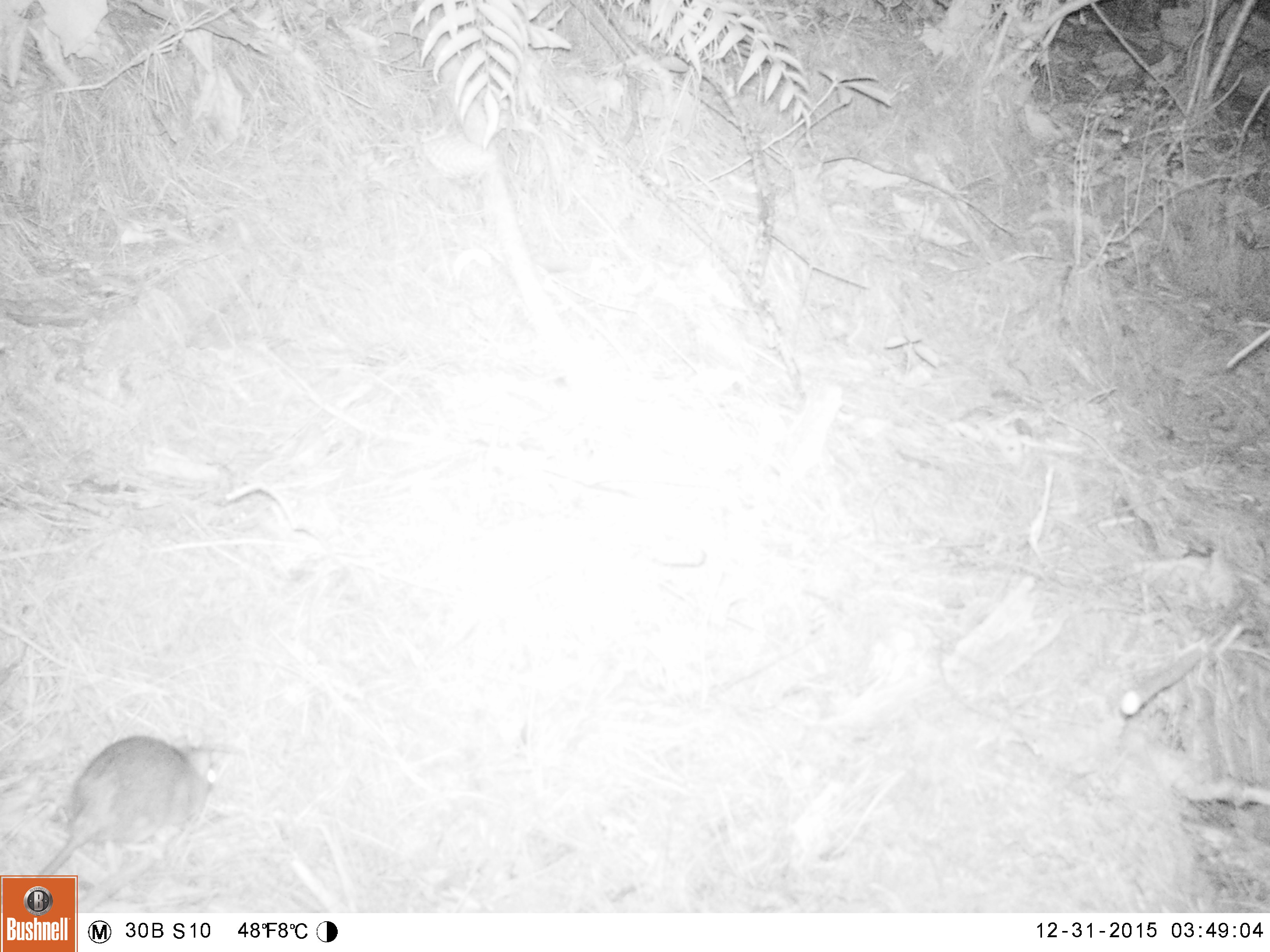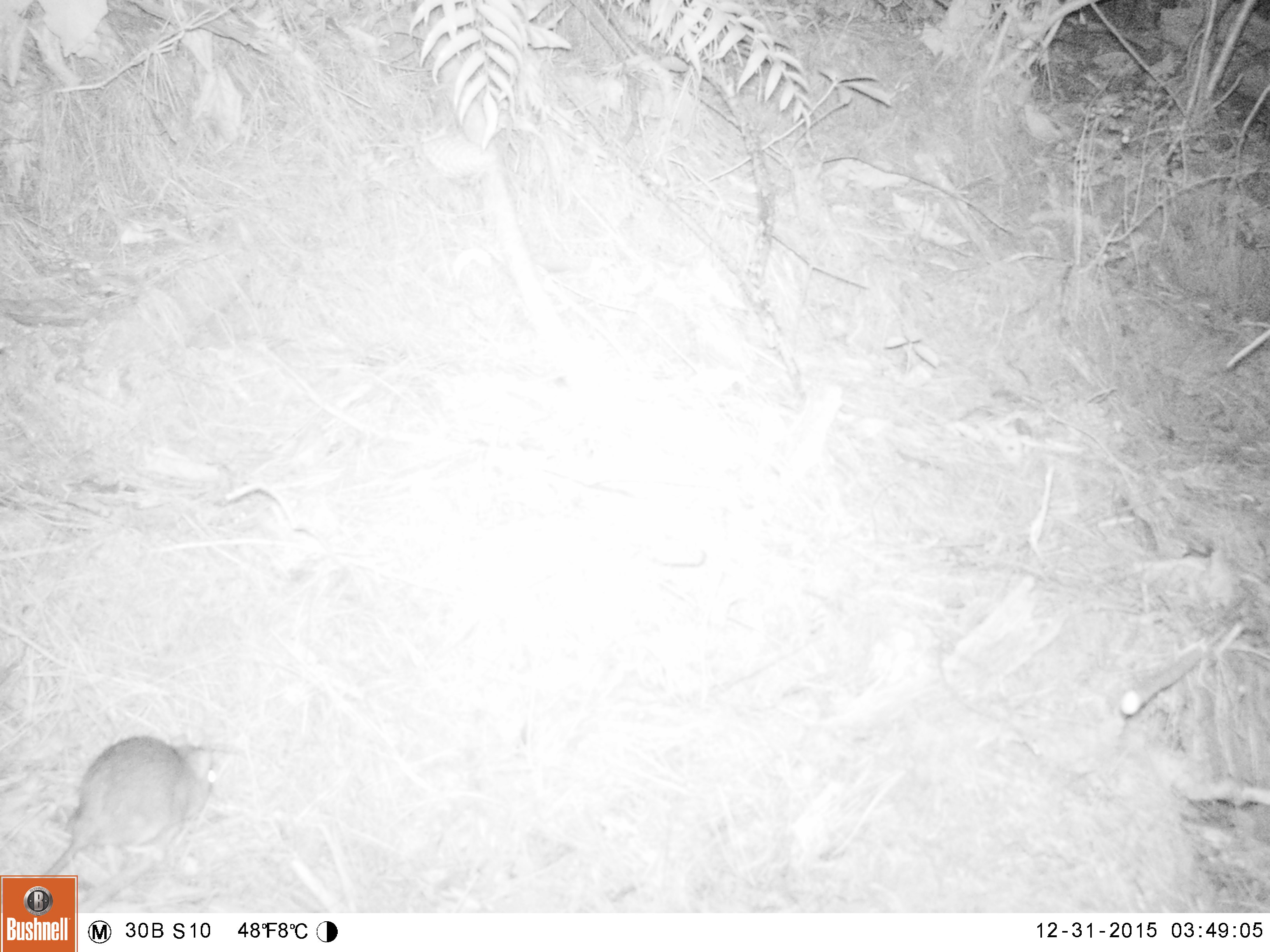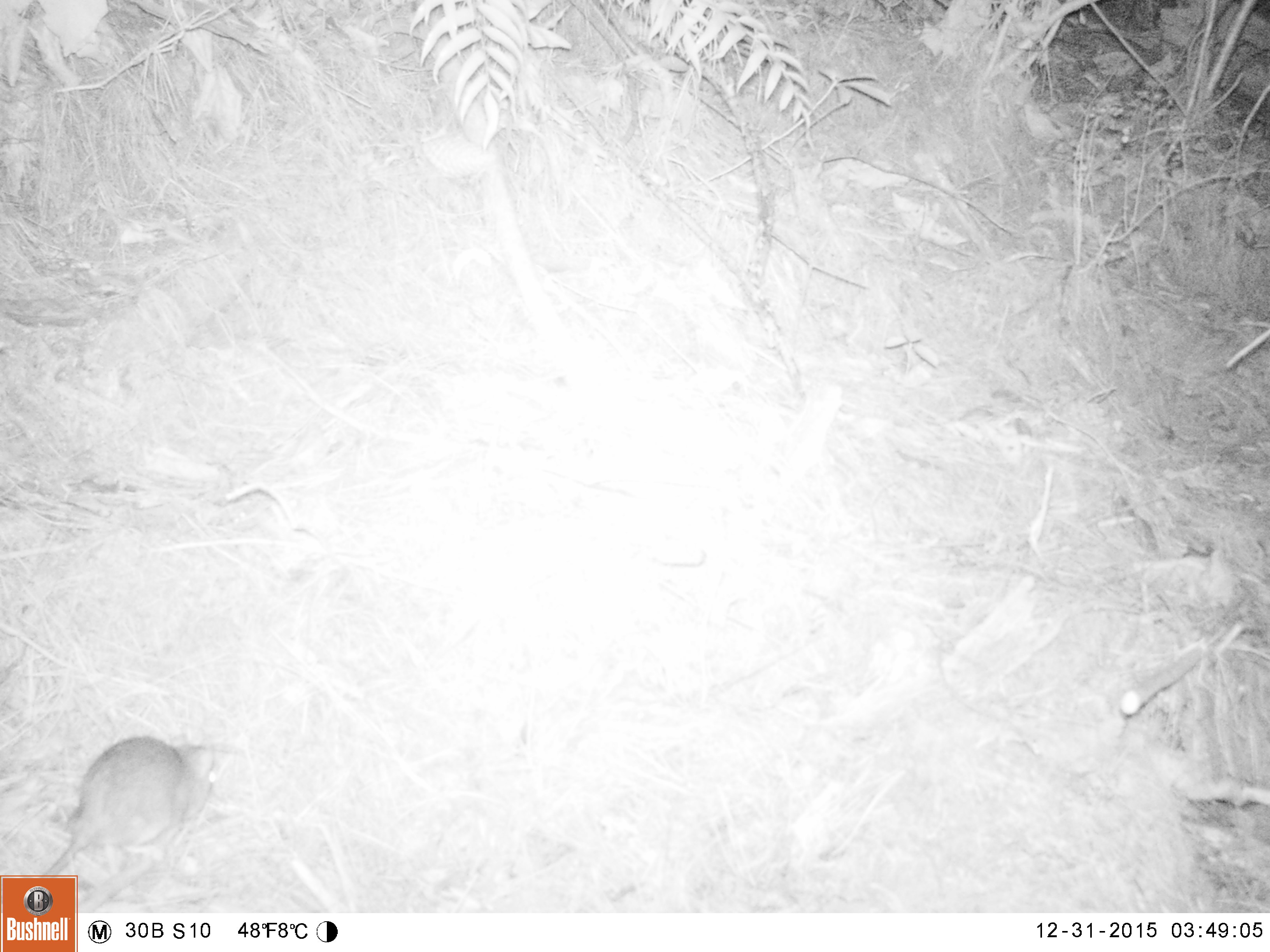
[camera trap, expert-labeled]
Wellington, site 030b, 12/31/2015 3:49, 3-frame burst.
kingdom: Animalia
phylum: Chordata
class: Mammalia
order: Rodentia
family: Muridae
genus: Rattus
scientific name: Rattus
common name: rat